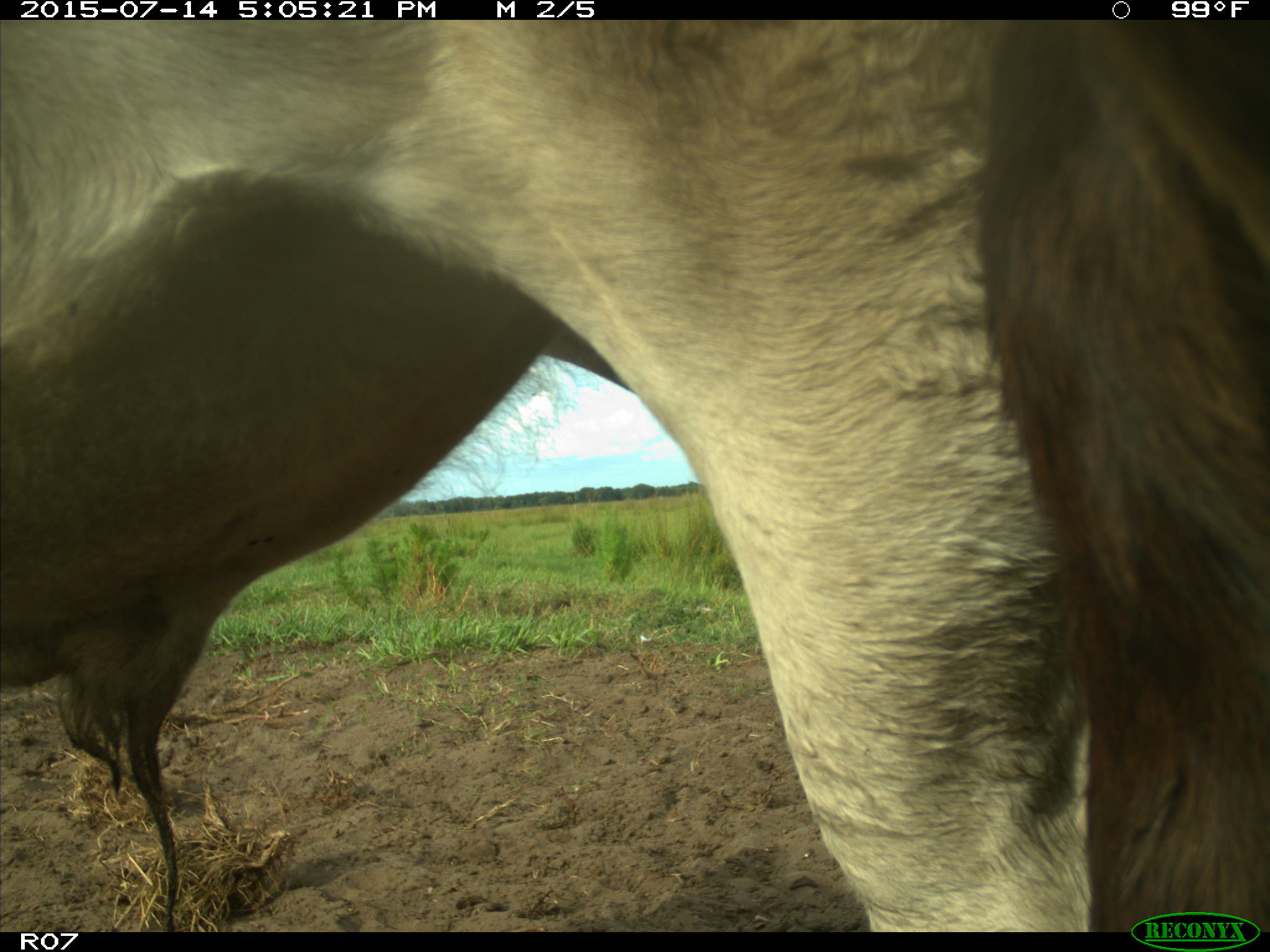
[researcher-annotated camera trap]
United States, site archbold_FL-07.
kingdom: Animalia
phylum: Chordata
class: Mammalia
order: Artiodactyla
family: Bovidae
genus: Bos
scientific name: Bos taurus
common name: domestic cow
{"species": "Bos taurus (domestic cow)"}